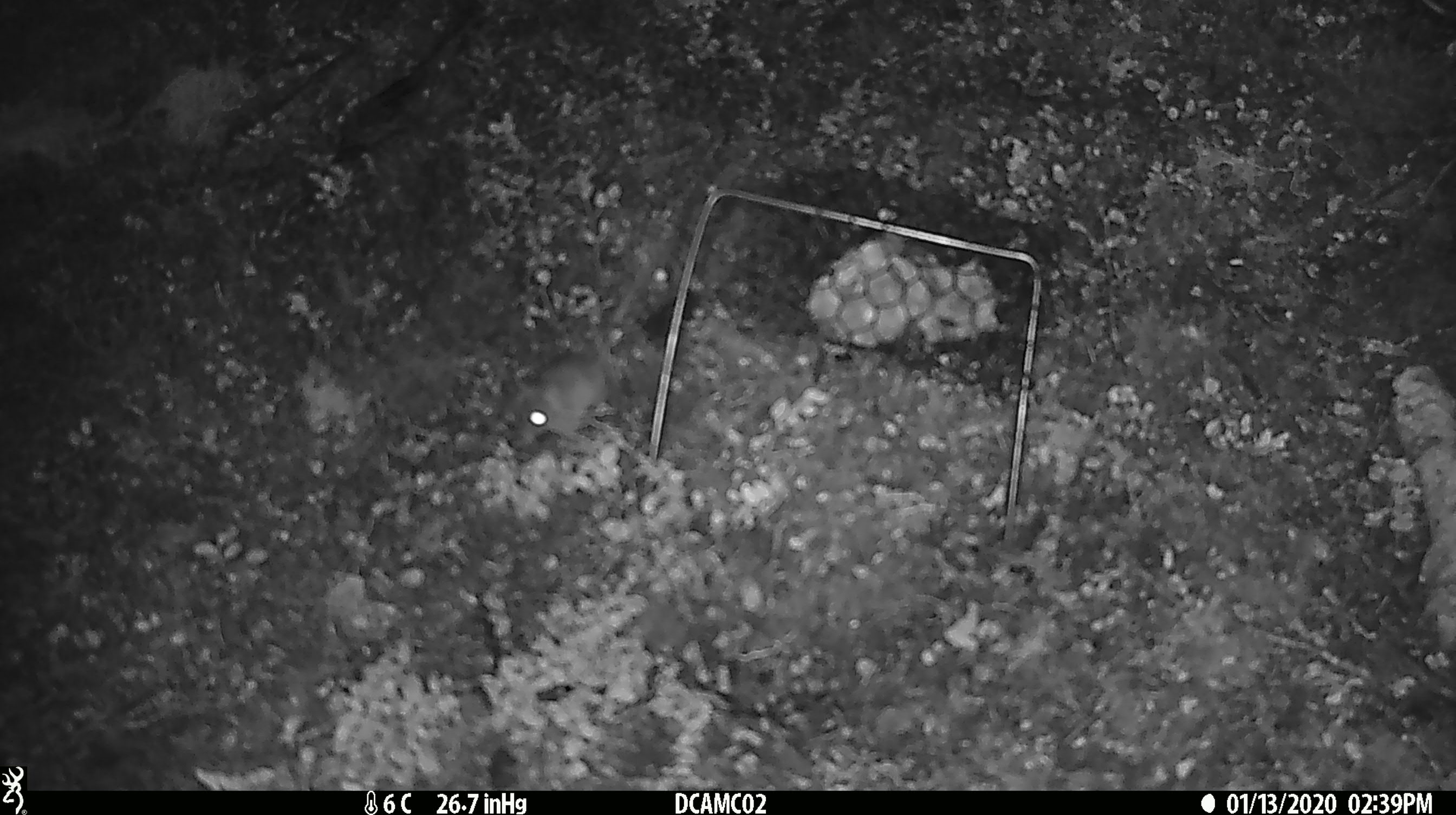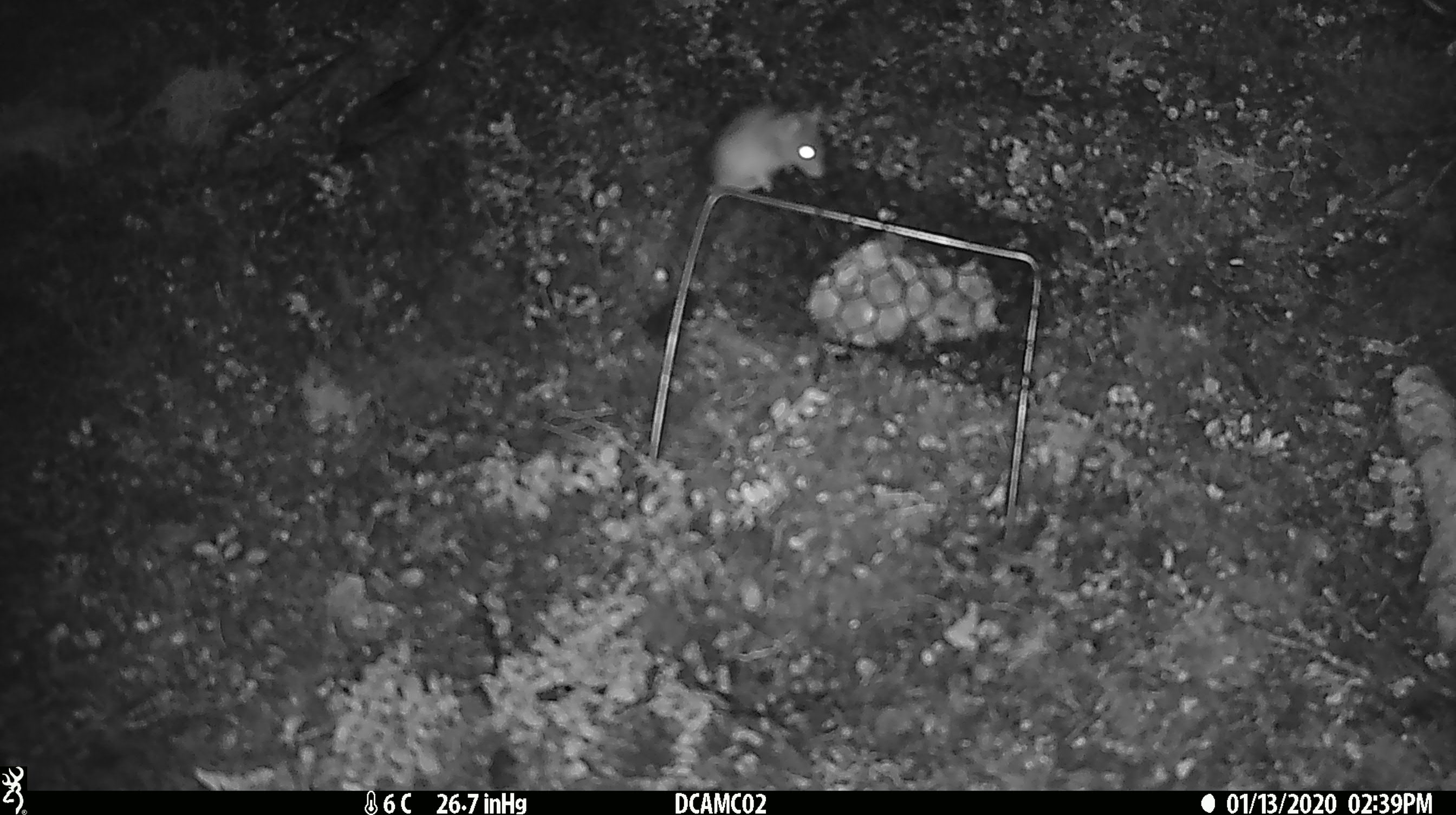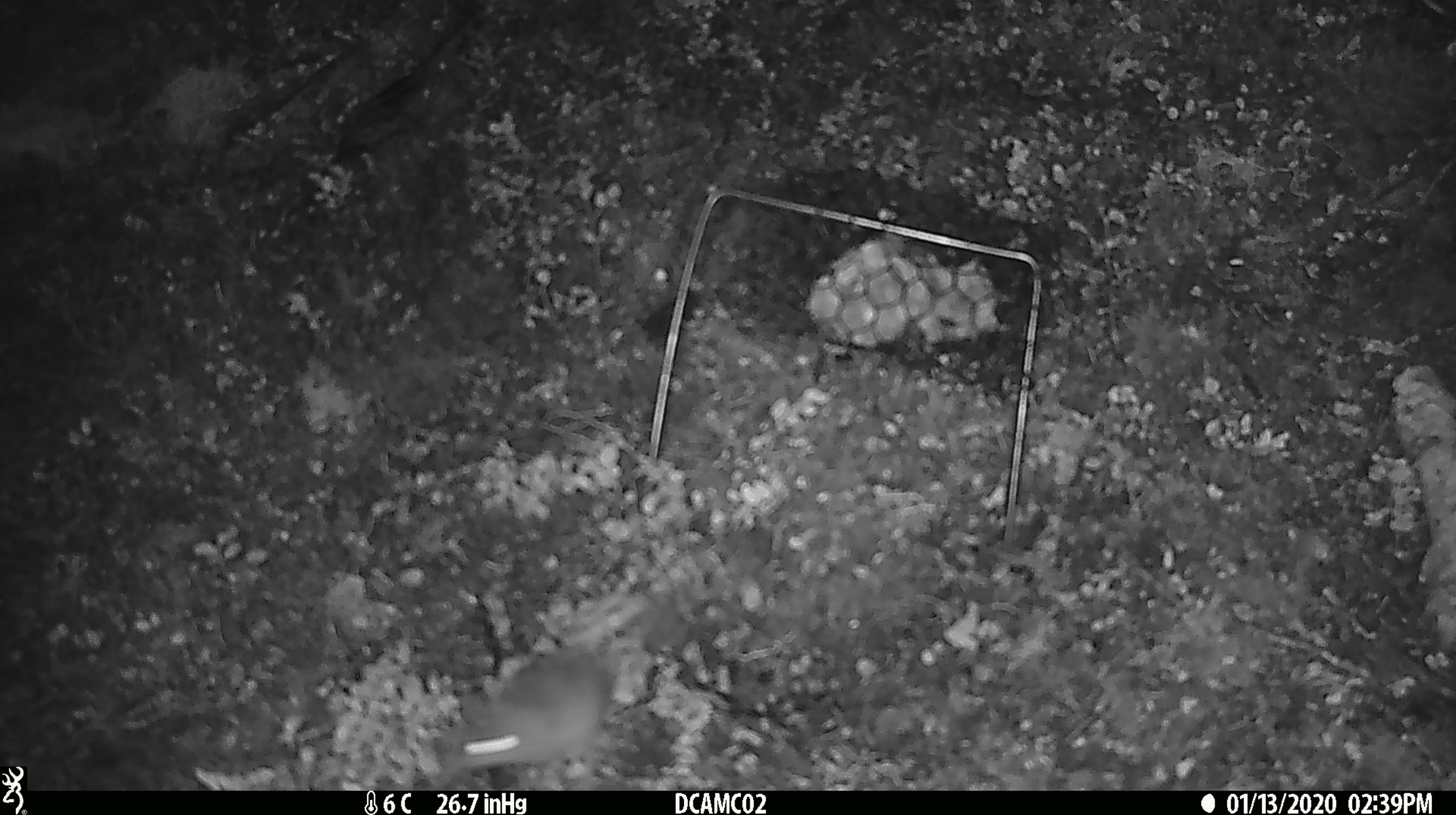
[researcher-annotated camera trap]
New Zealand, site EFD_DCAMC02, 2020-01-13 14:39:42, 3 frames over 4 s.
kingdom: Animalia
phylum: Chordata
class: Mammalia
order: Rodentia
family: Muridae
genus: Mus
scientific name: Mus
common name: mouse